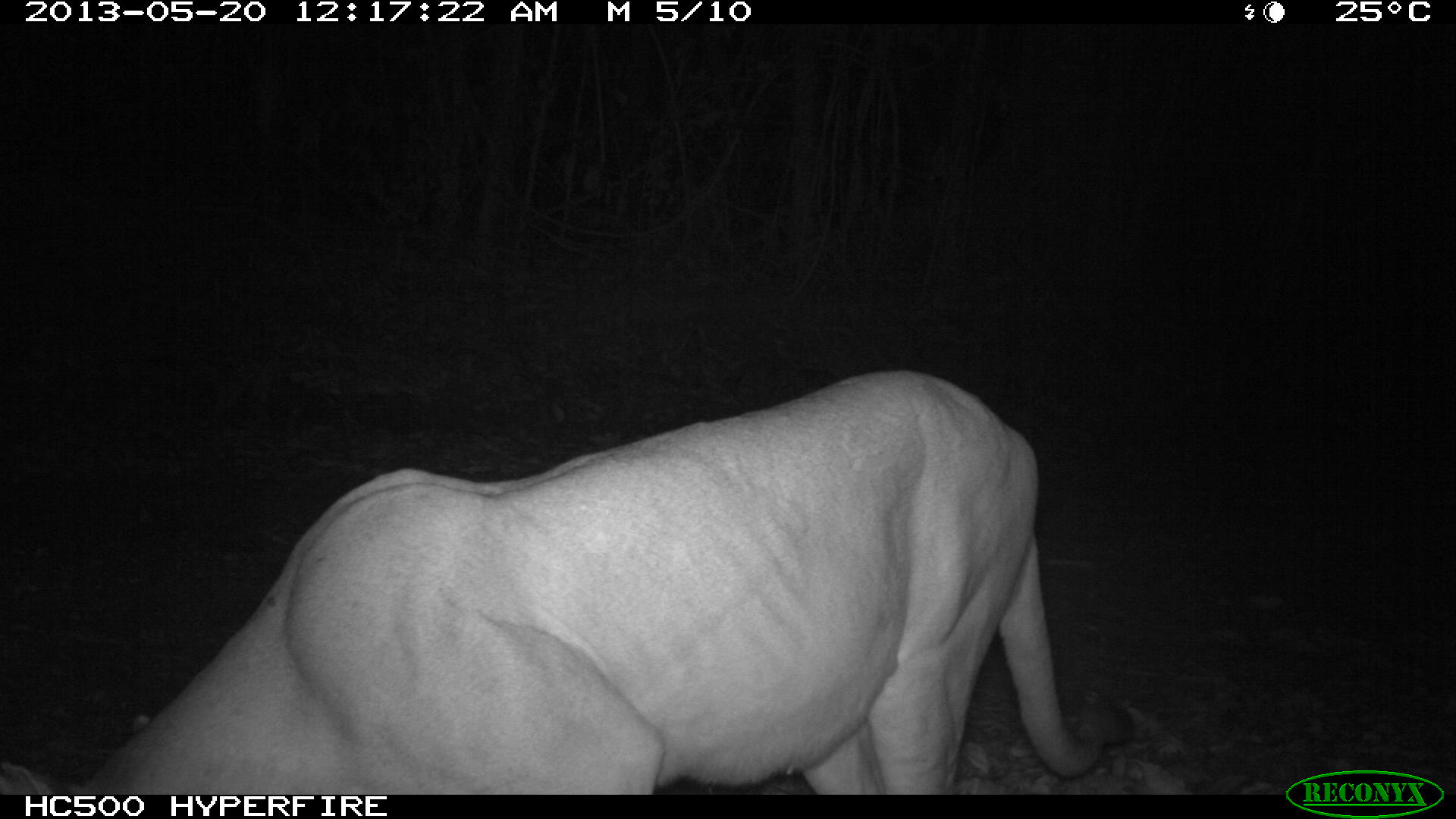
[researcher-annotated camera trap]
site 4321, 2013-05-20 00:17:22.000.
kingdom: Animalia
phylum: Chordata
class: Mammalia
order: Carnivora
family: Felidae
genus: Puma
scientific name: Puma concolor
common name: mountain lion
Puma concolor (mountain lion), count 1, sex male.